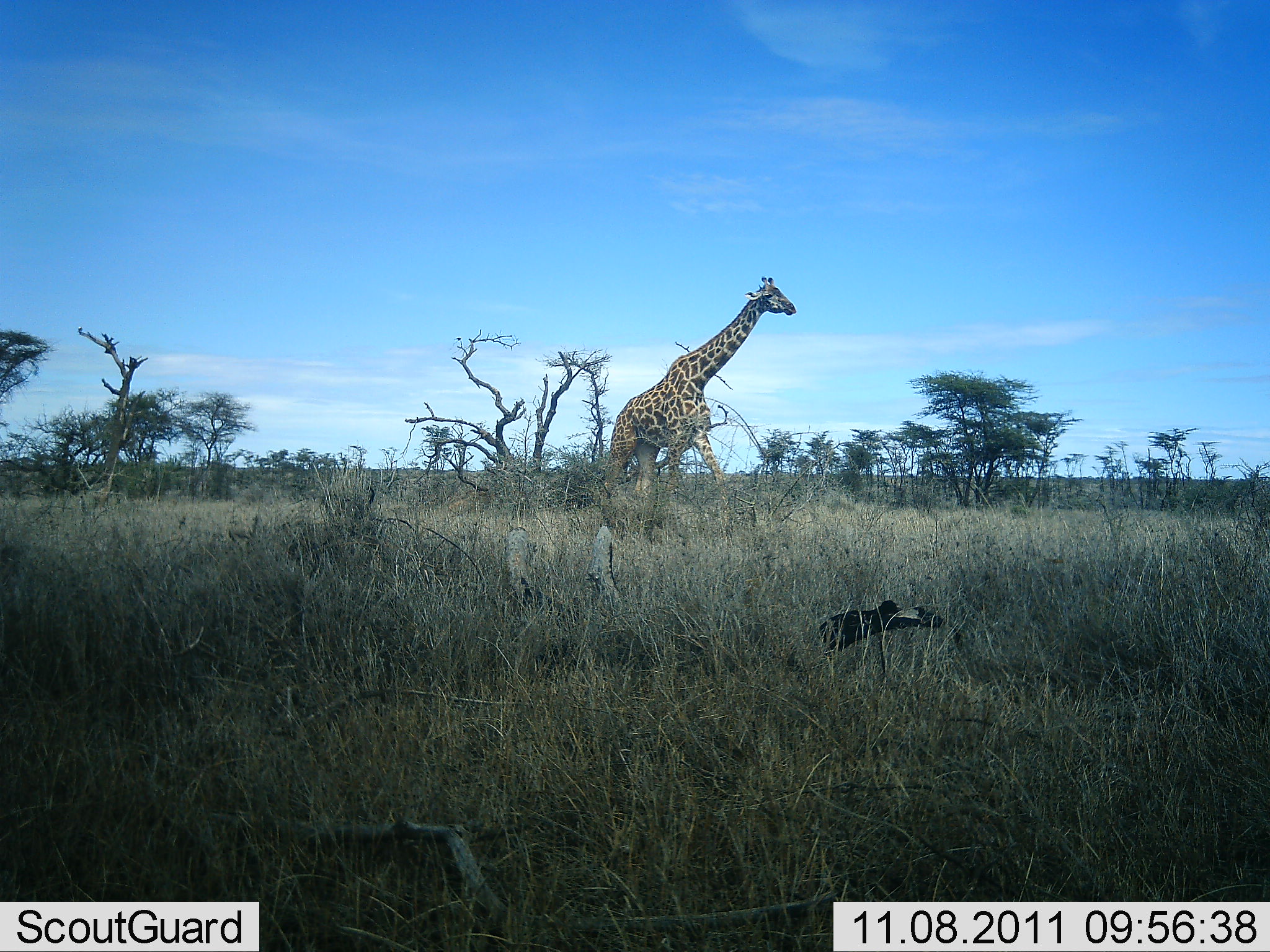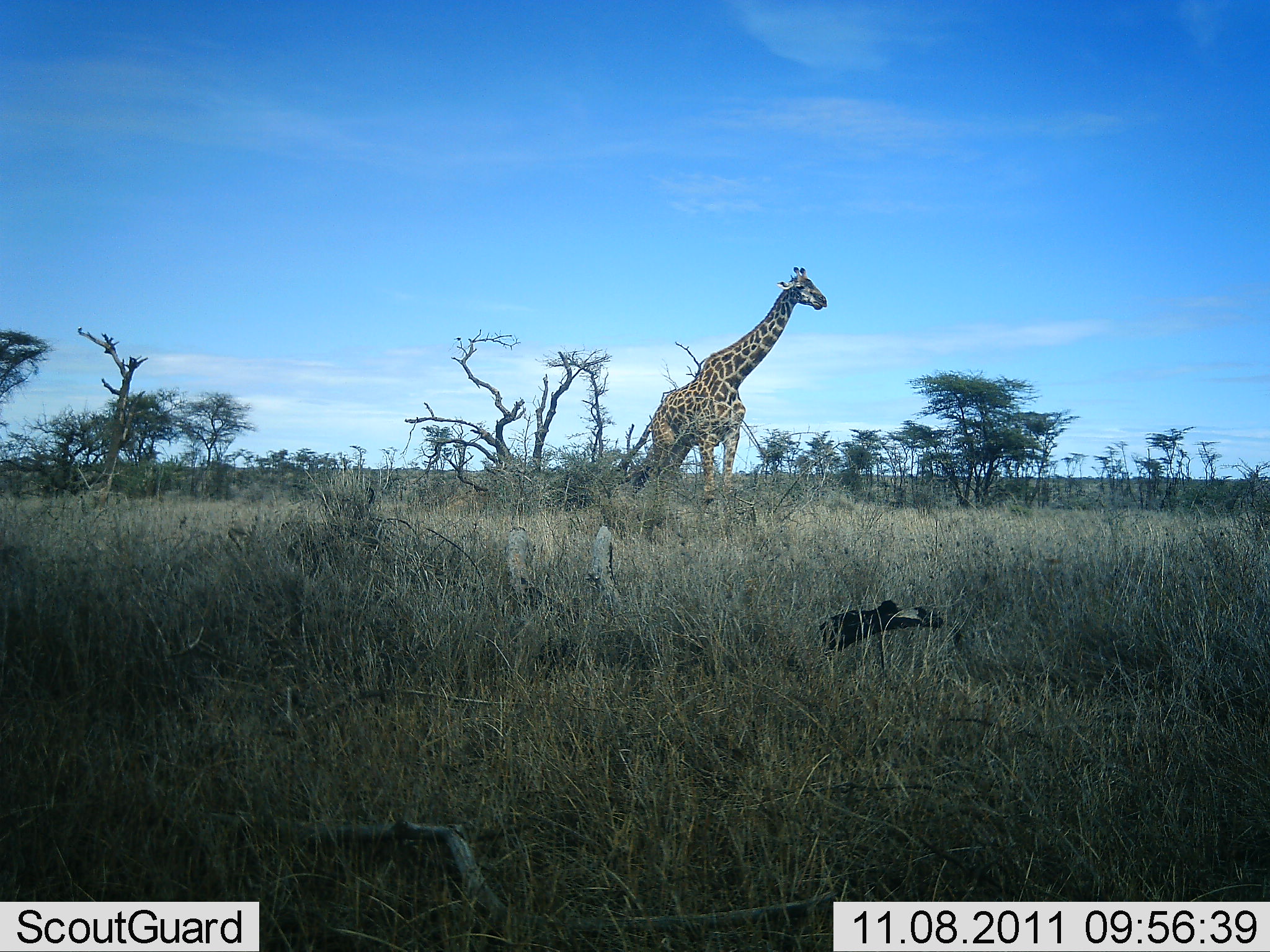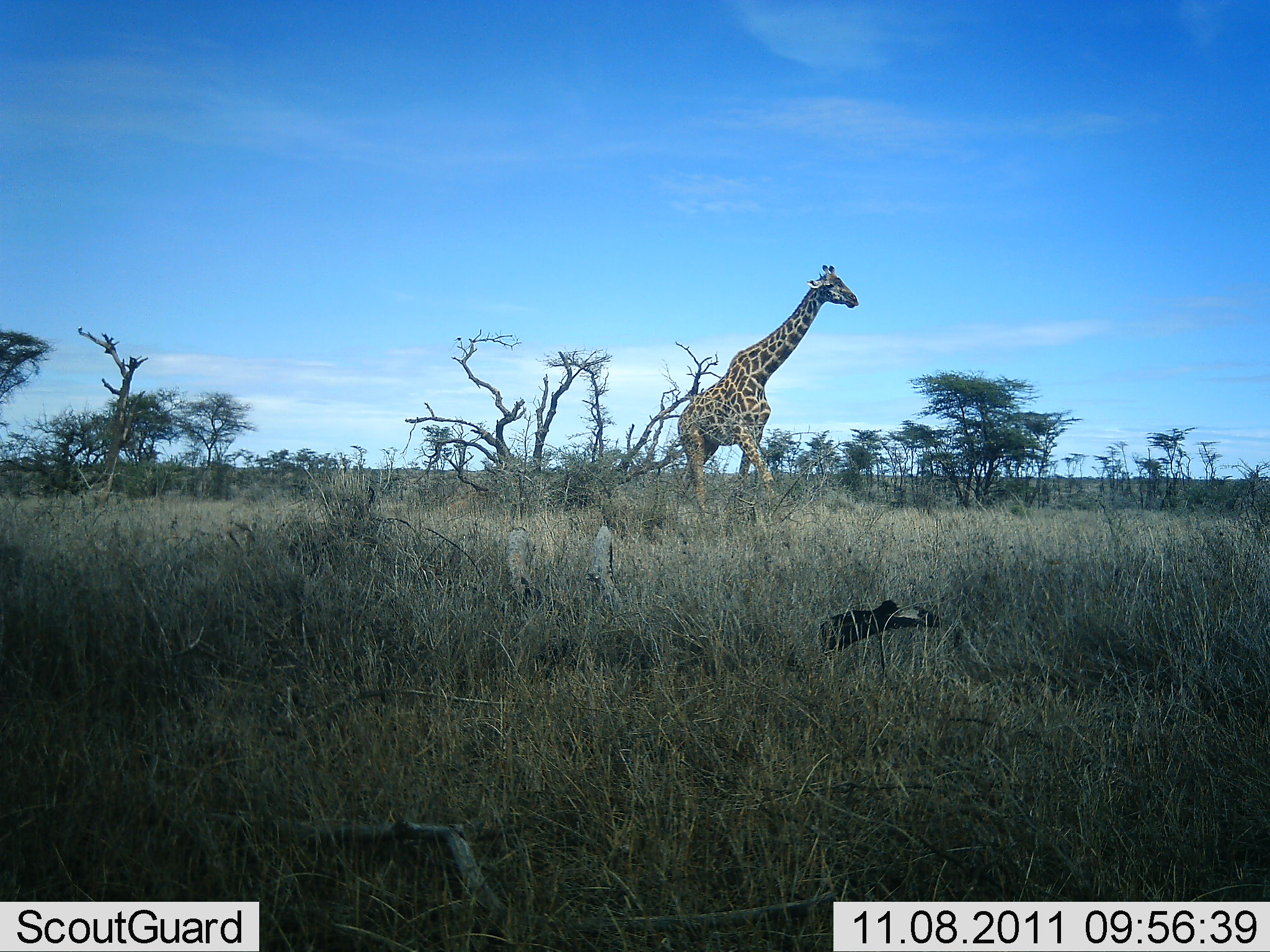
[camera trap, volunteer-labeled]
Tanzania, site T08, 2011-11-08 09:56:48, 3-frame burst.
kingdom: Animalia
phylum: Chordata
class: Mammalia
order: Artiodactyla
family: Giraffidae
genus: Giraffa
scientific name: Giraffa camelopardalis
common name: giraffe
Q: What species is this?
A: Giraffe (Giraffa camelopardalis).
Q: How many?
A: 1.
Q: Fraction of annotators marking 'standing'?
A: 0%.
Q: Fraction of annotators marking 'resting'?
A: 0%.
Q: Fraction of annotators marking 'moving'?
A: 100%.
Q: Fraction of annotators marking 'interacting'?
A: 0%.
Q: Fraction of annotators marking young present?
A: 0%.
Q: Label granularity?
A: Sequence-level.